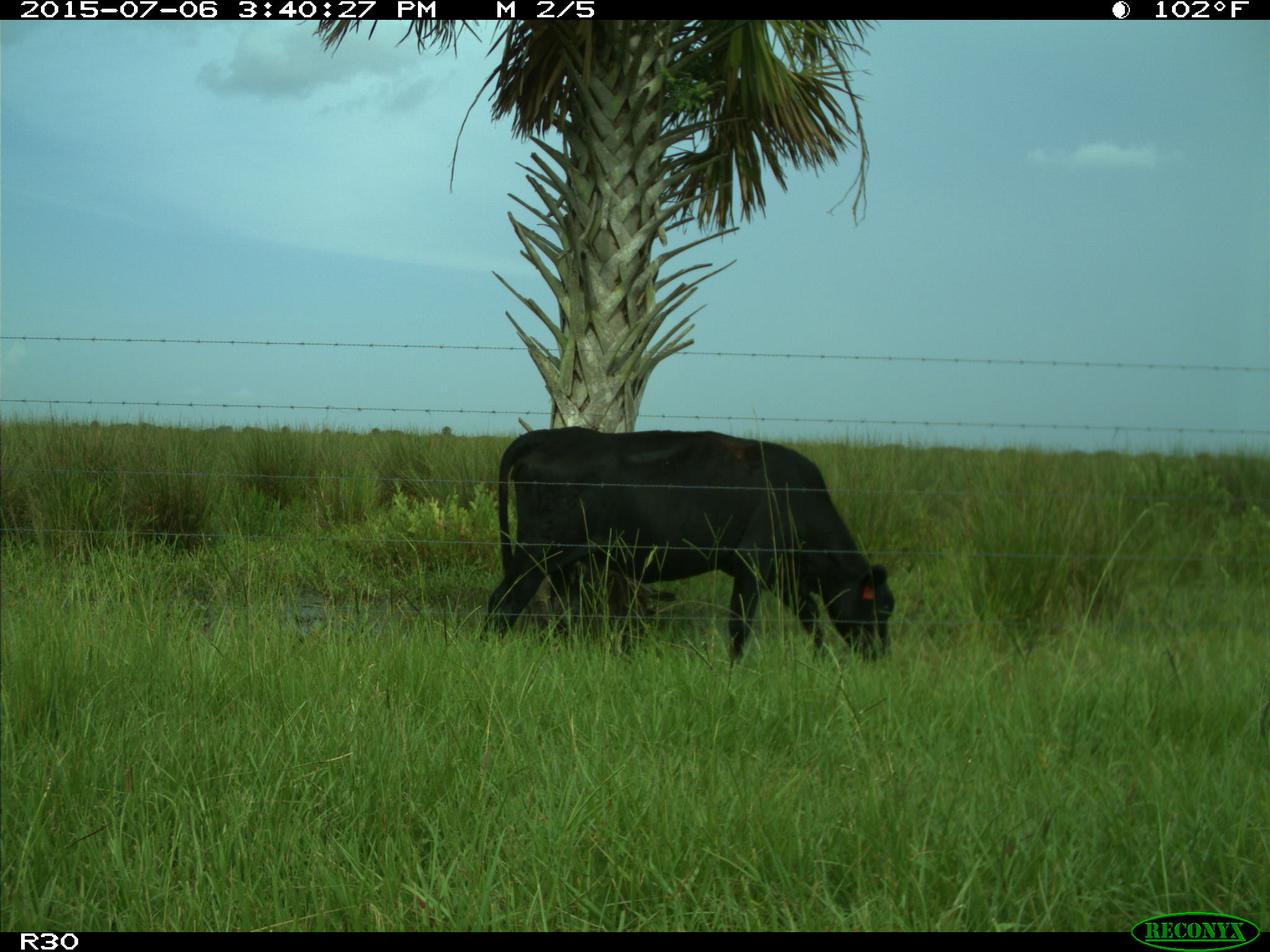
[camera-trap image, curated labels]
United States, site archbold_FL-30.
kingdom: Animalia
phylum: Chordata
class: Mammalia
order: Artiodactyla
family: Bovidae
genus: Bos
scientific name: Bos taurus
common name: domestic cow